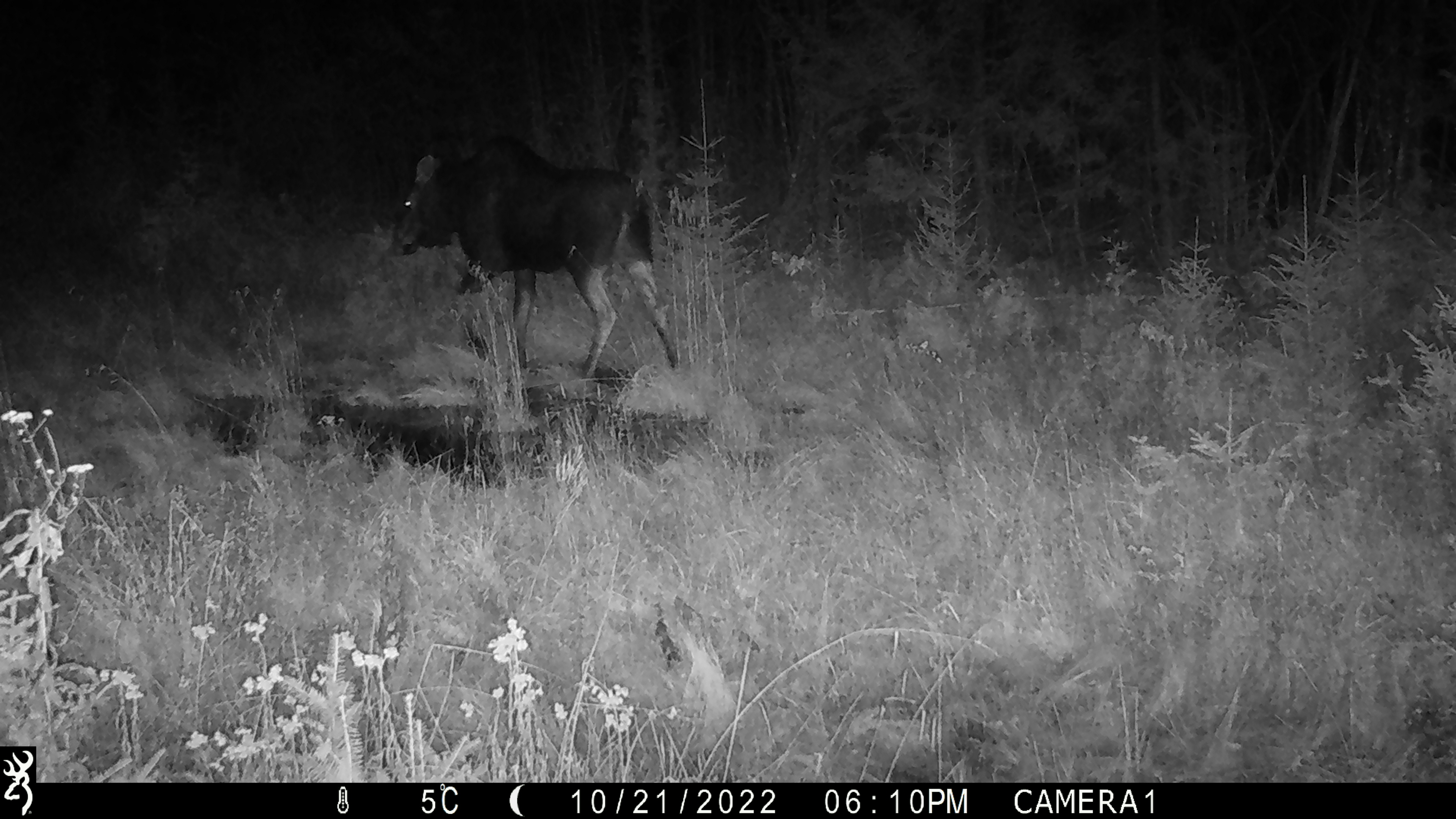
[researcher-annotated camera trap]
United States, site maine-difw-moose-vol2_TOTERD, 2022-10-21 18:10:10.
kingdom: Animalia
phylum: Chordata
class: Mammalia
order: Artiodactyla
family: Cervidae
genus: Alces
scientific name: Alces alces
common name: moose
Moose (Alces alces).